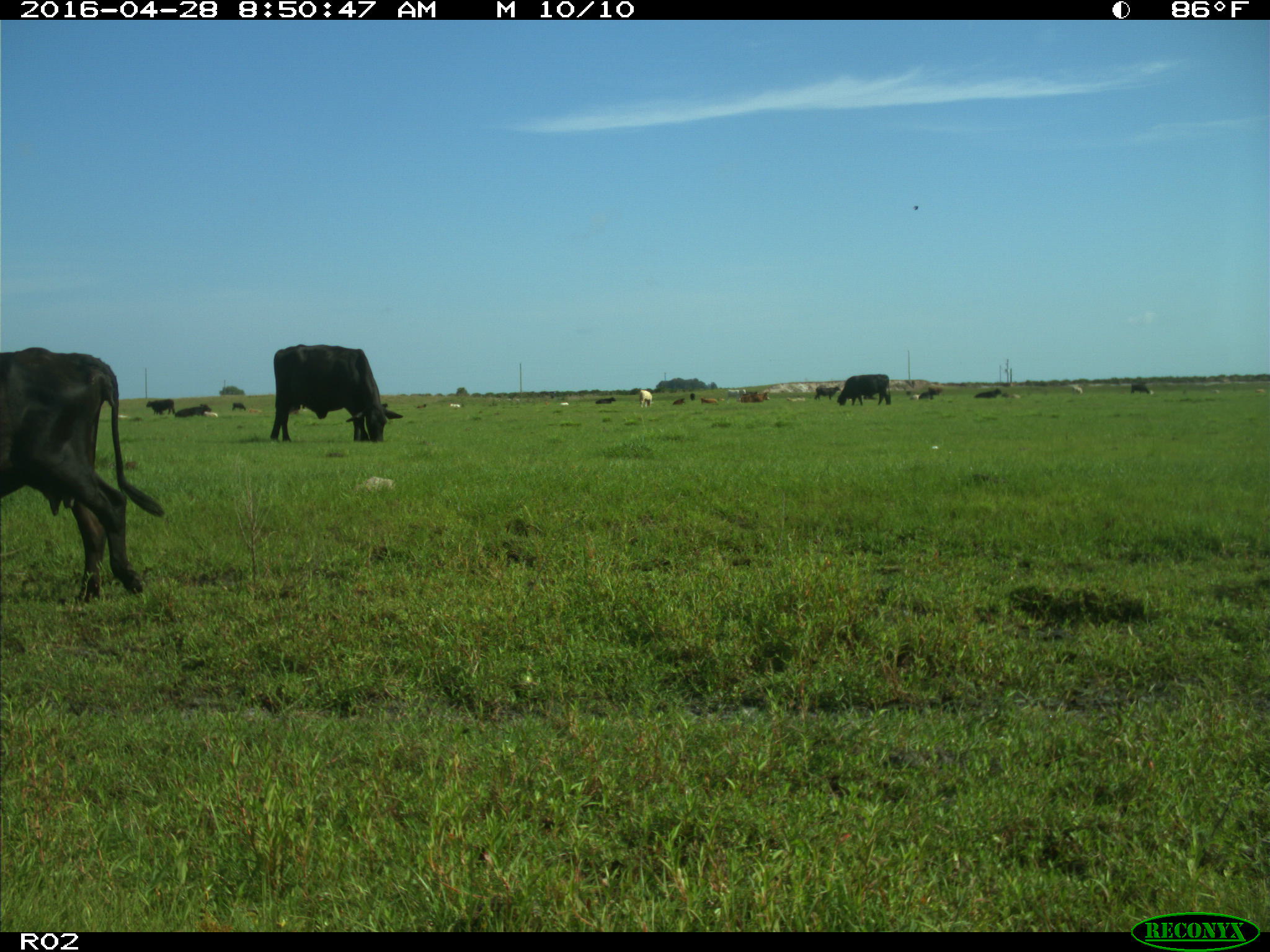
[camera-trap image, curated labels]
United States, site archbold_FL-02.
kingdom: Animalia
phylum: Chordata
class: Mammalia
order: Artiodactyla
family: Bovidae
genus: Bos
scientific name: Bos taurus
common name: domestic cow